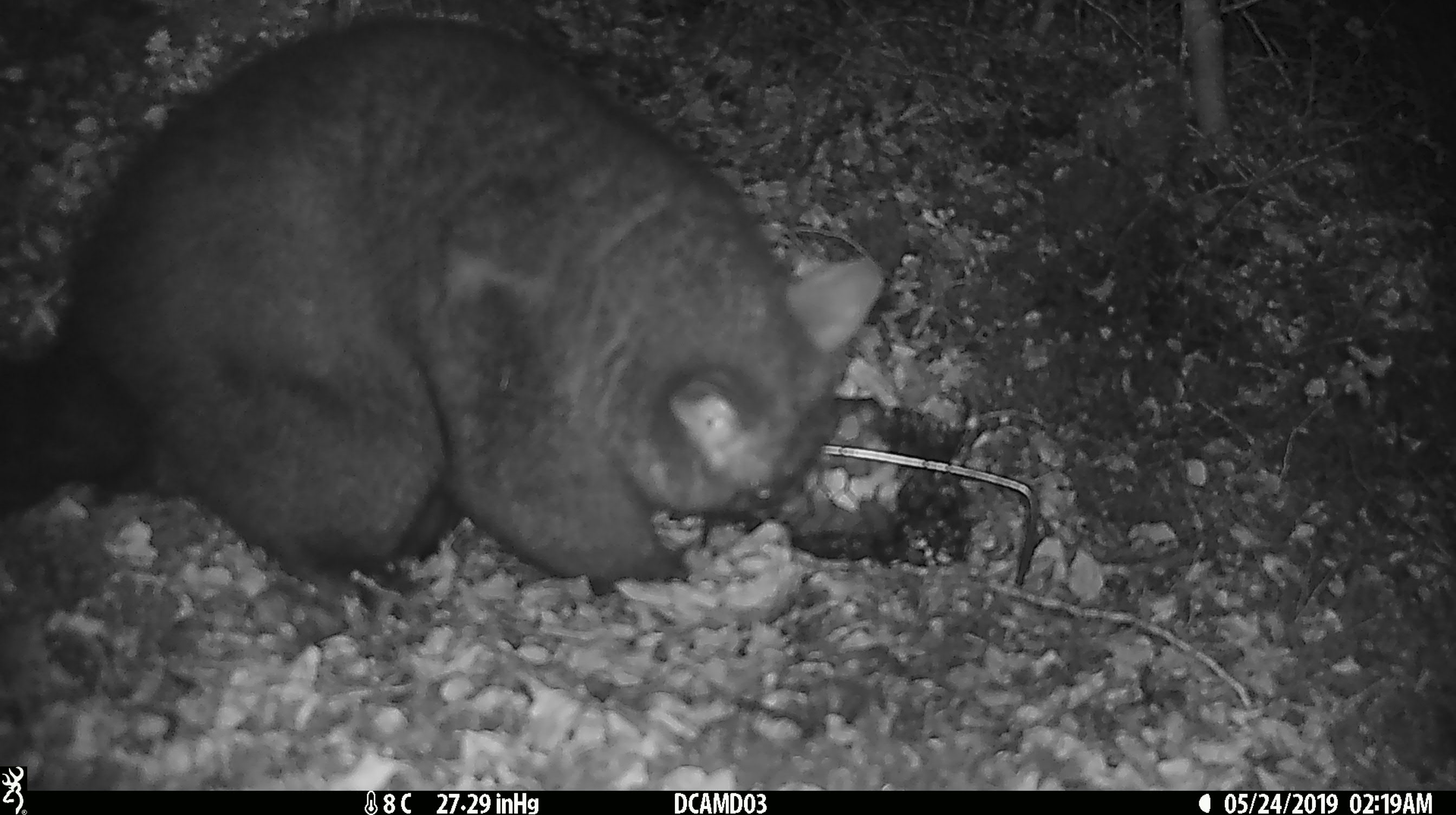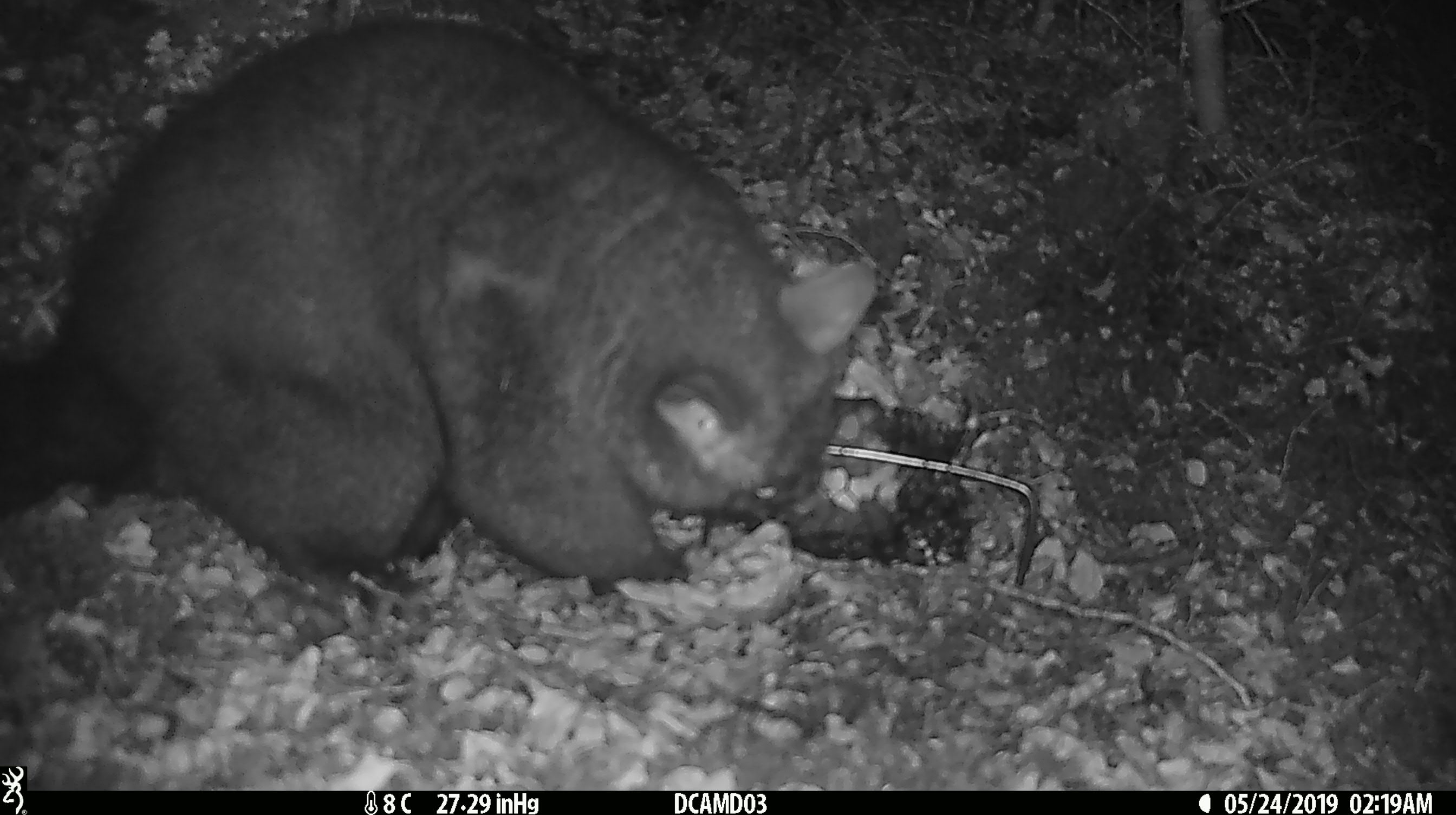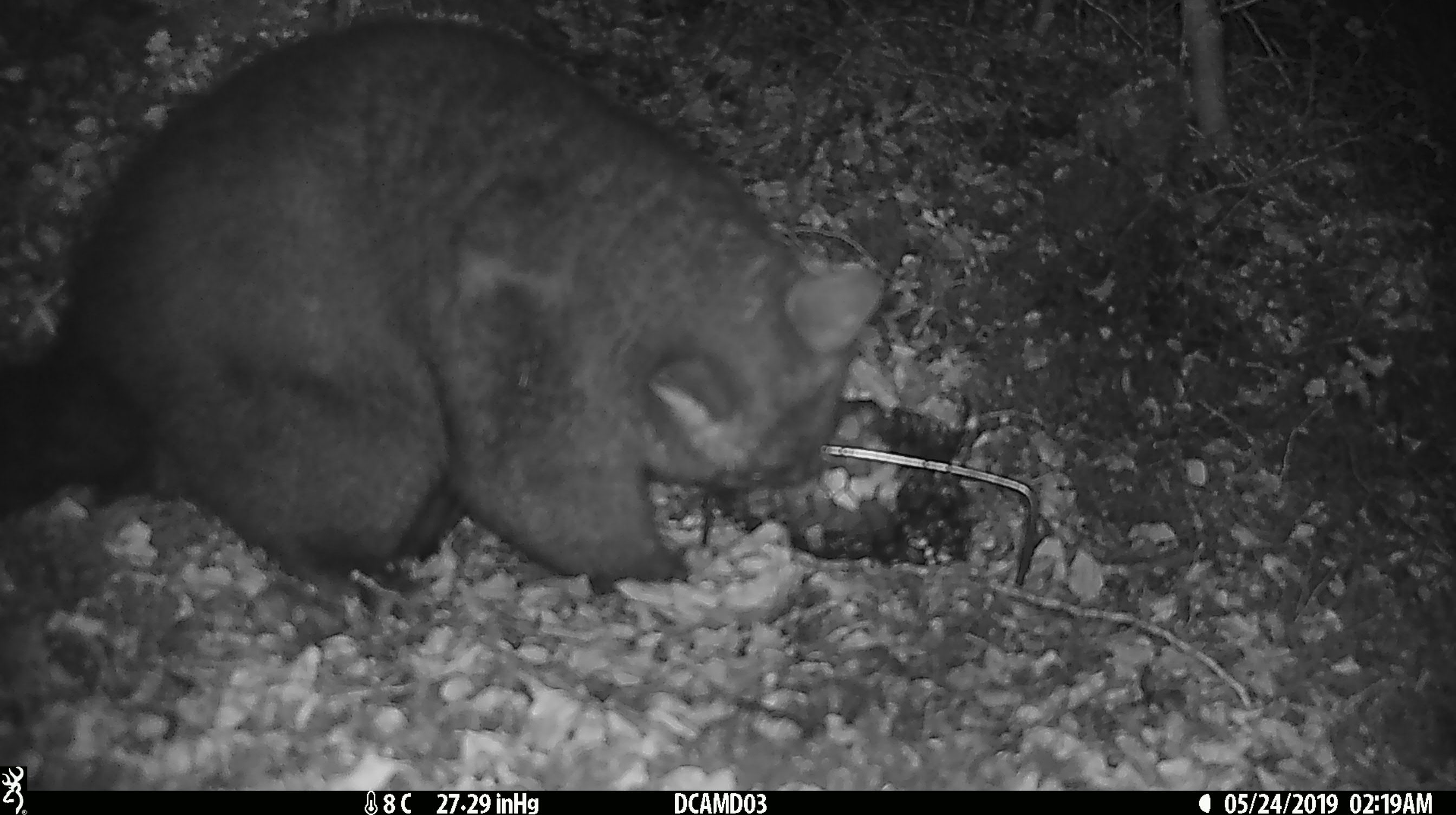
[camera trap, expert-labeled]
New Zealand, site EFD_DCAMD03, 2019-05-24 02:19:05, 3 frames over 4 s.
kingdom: Animalia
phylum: Chordata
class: Mammalia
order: Diprotodontia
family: Phalangeridae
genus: Trichosurus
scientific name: Trichosurus vulpecula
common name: common brushtail possum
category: possum